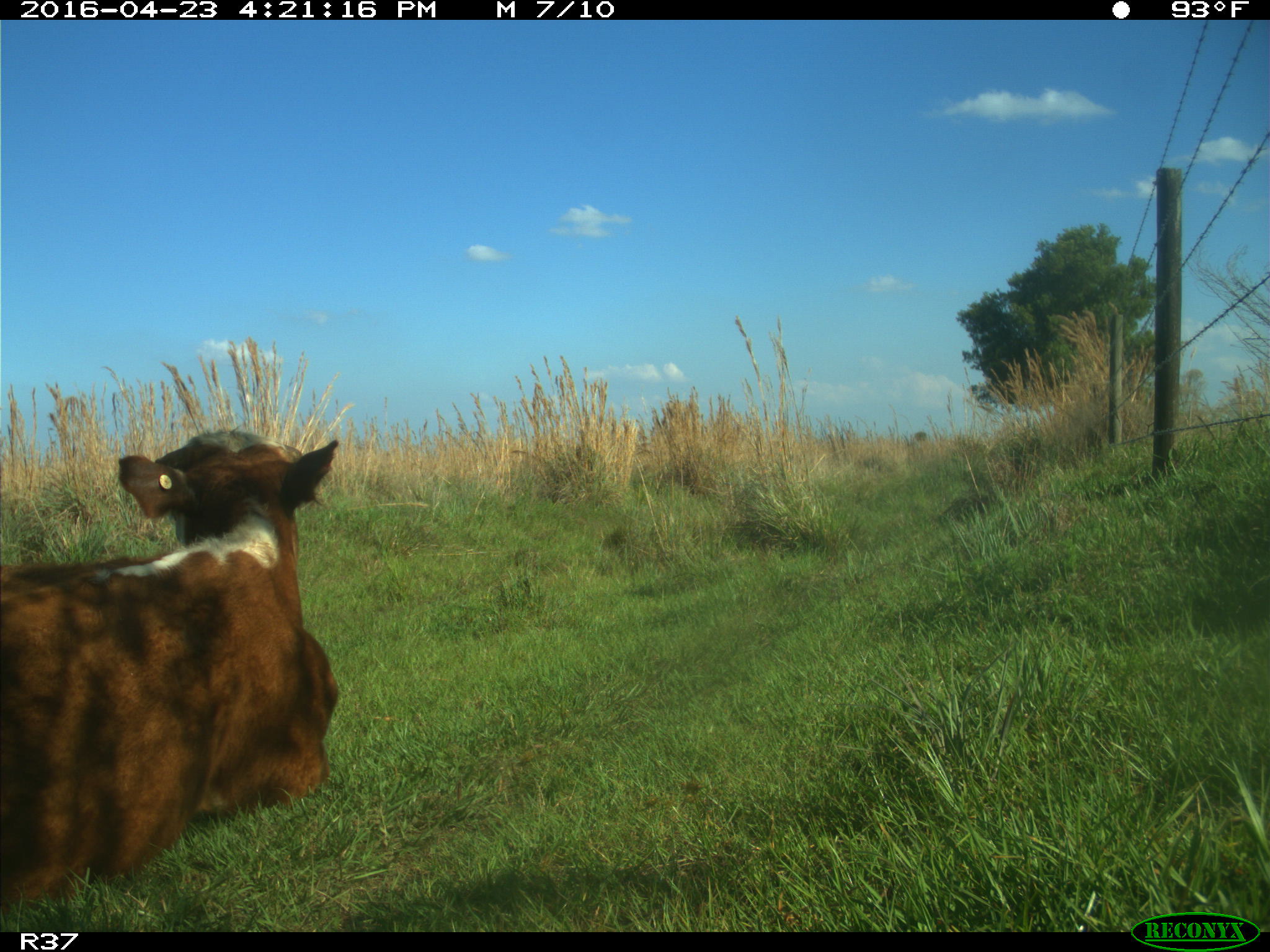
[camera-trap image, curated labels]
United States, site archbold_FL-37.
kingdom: Animalia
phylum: Chordata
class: Mammalia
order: Artiodactyla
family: Bovidae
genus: Bos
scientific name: Bos taurus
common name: domestic cow